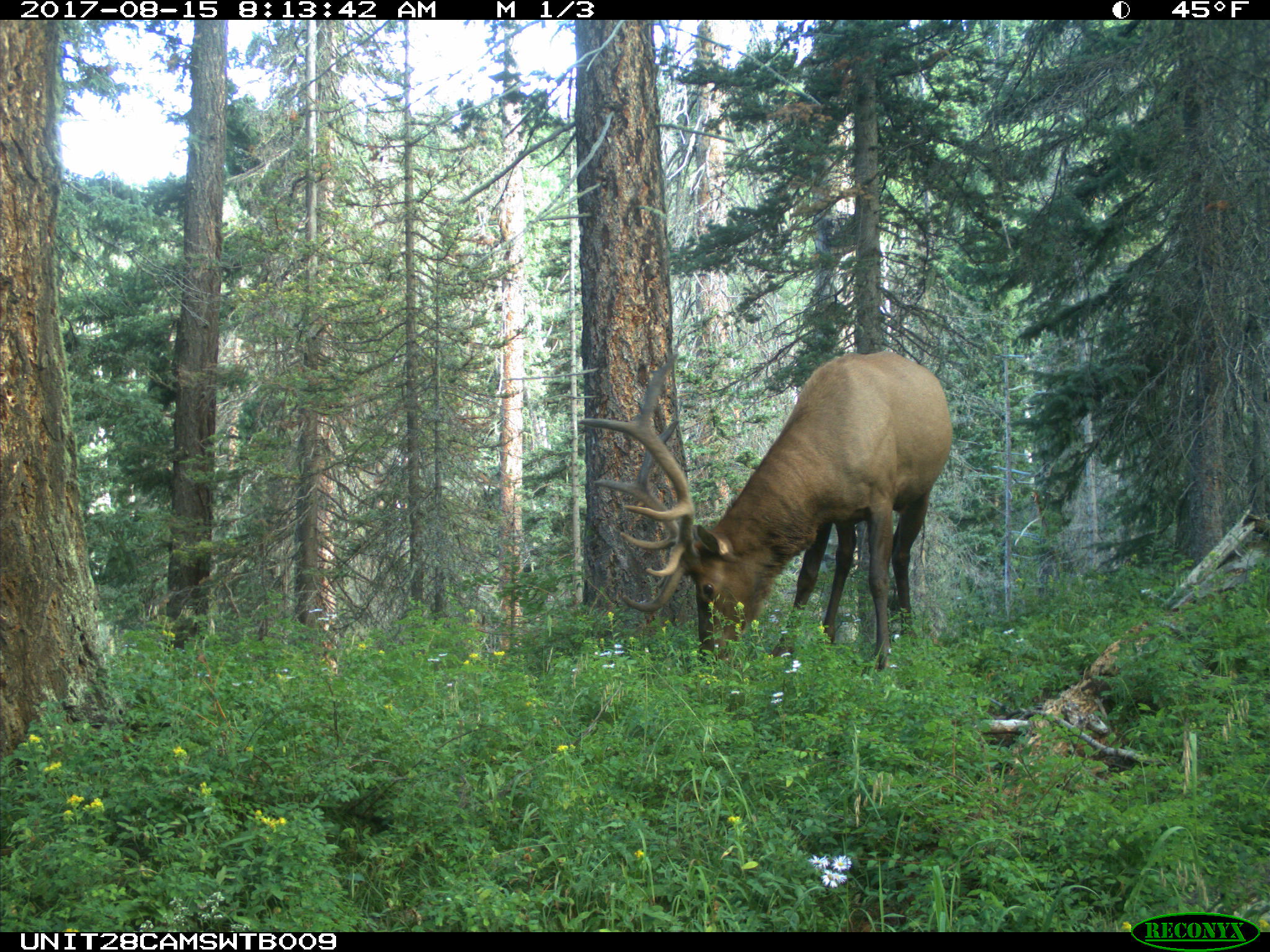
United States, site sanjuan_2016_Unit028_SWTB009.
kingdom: Animalia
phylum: Chordata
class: Mammalia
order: Artiodactyla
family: Cervidae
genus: Cervus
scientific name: Cervus elaphus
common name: red deer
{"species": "Cervus elaphus (red deer)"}